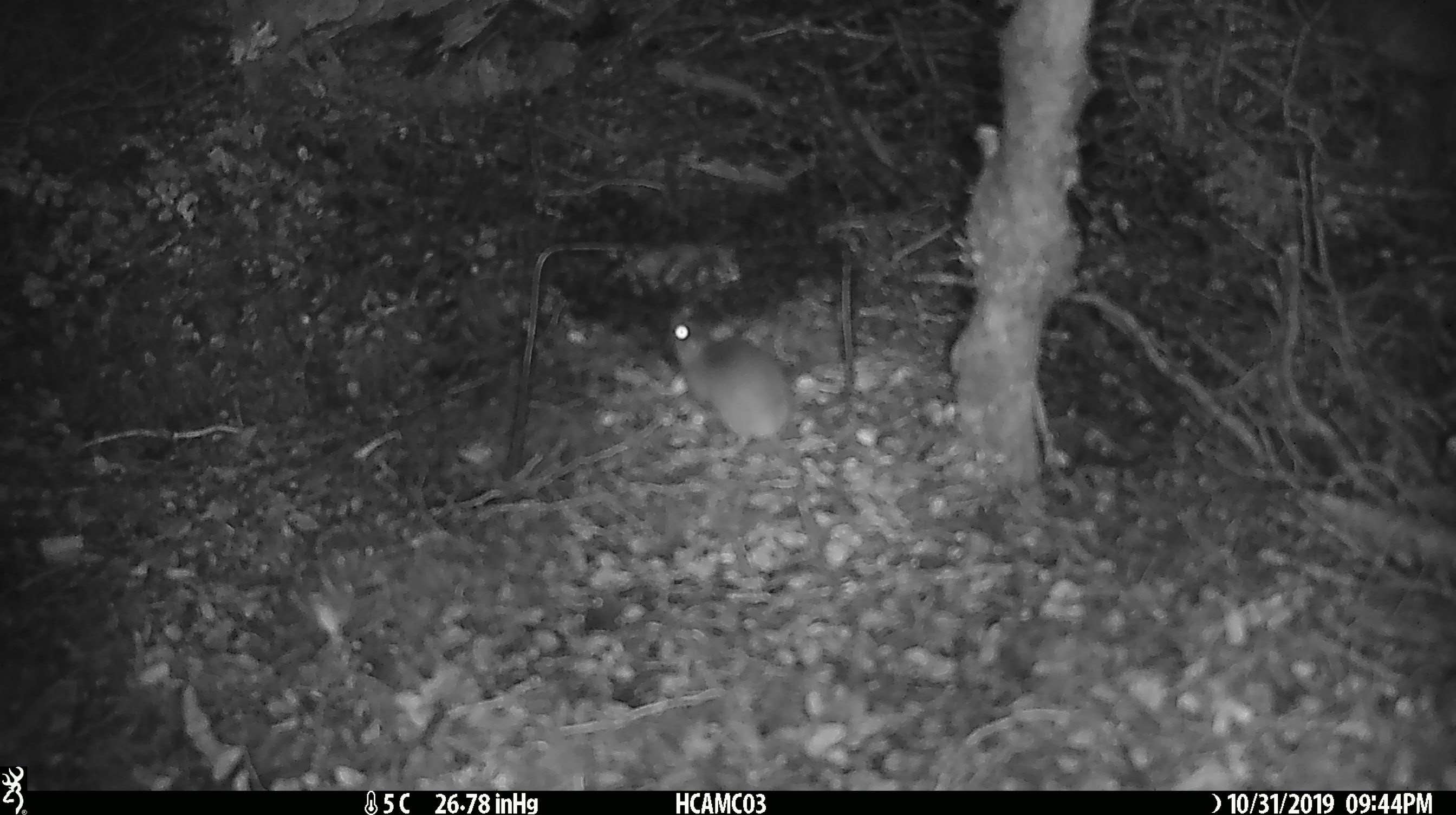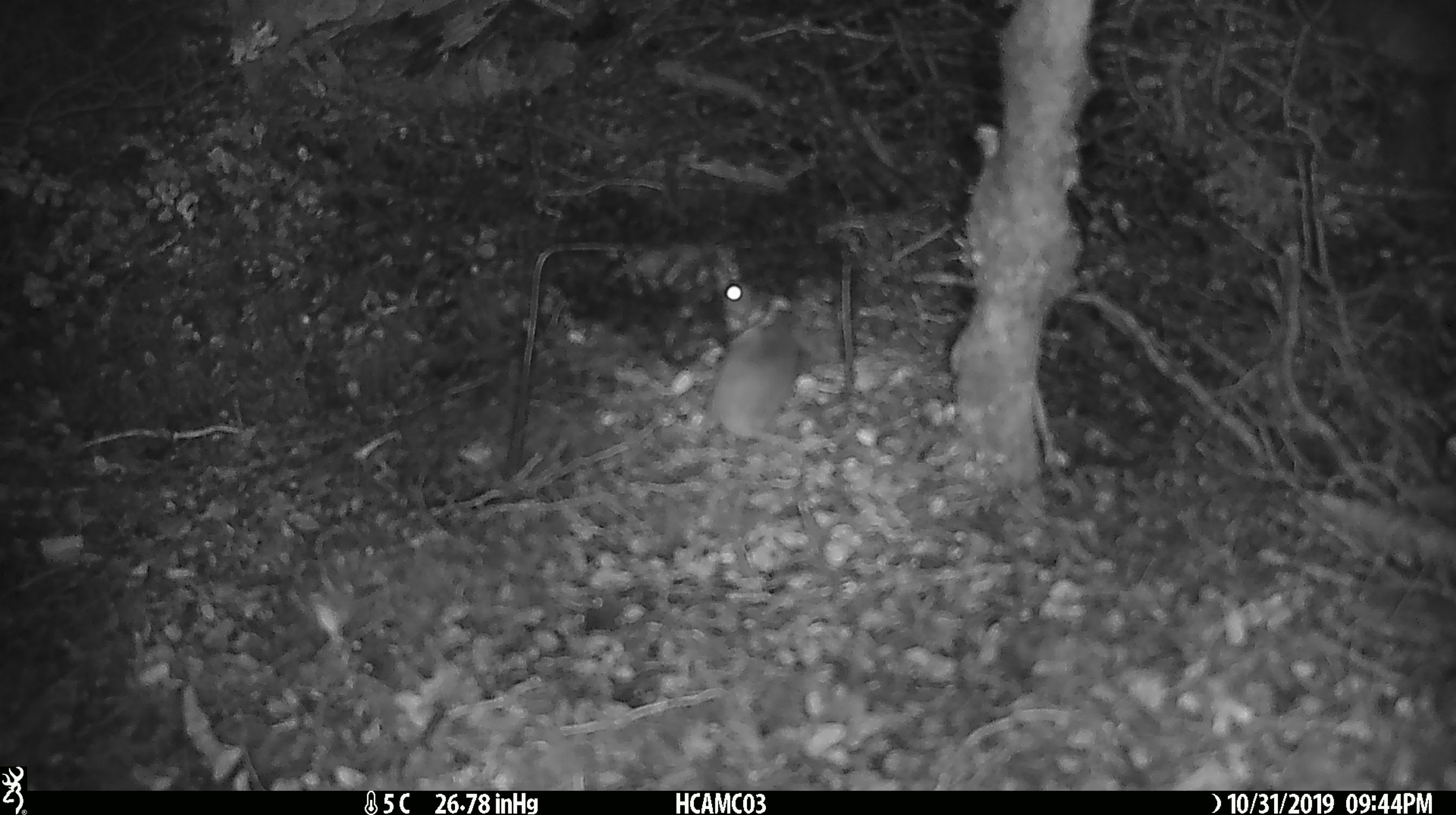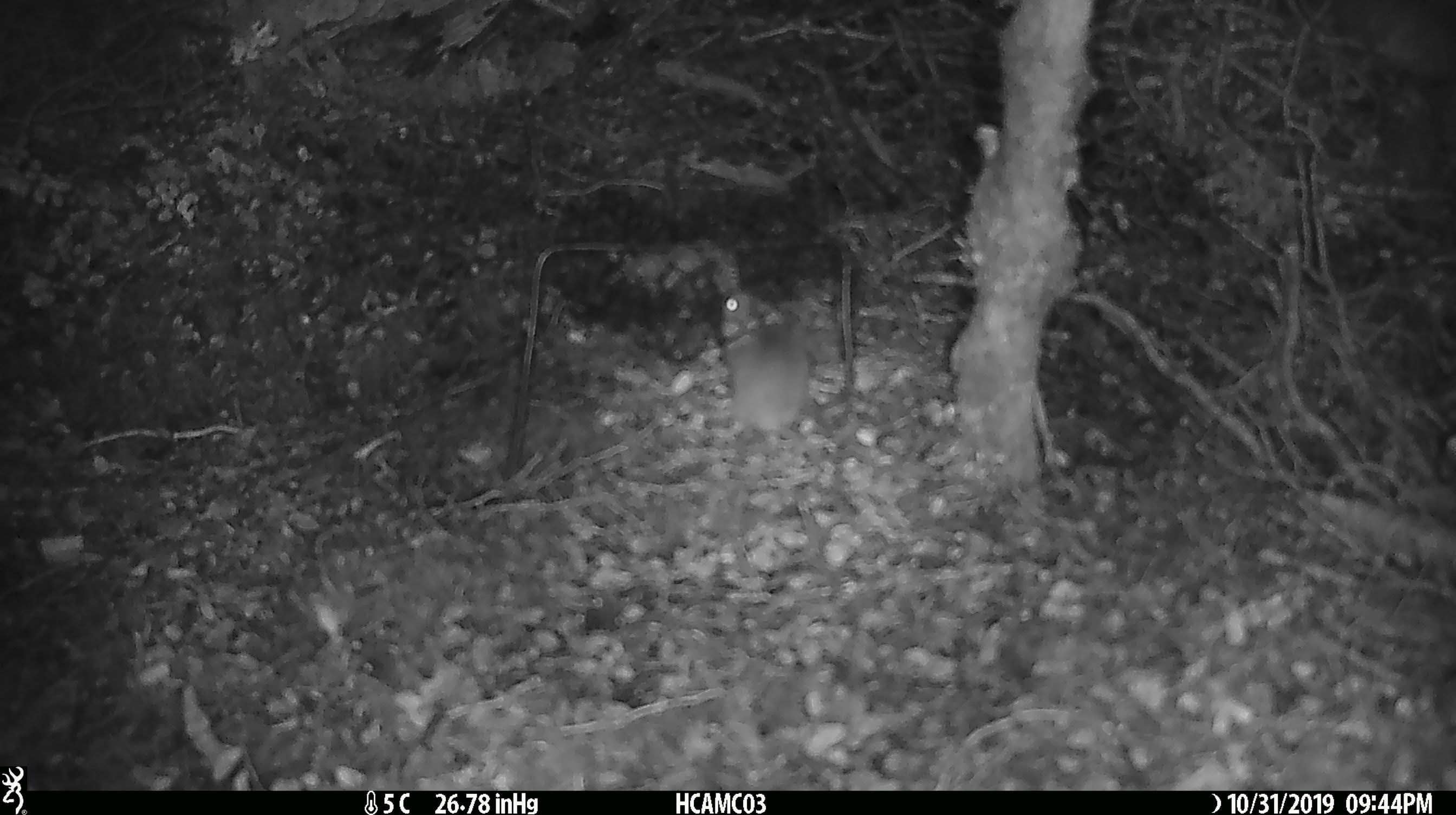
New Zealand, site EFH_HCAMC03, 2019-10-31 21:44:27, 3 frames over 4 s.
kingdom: Animalia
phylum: Chordata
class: Mammalia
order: Rodentia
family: Muridae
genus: Mus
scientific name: Mus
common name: mouse